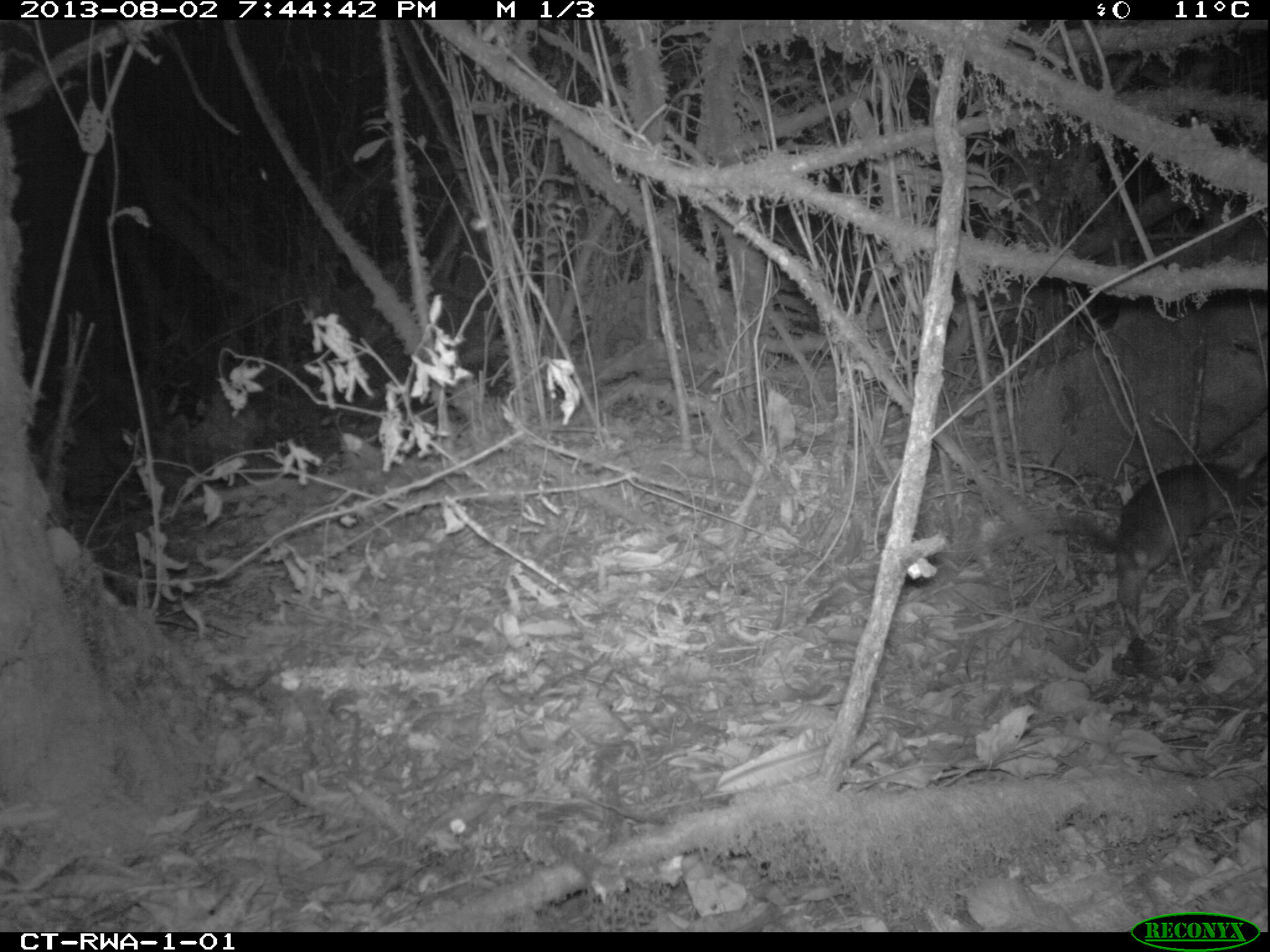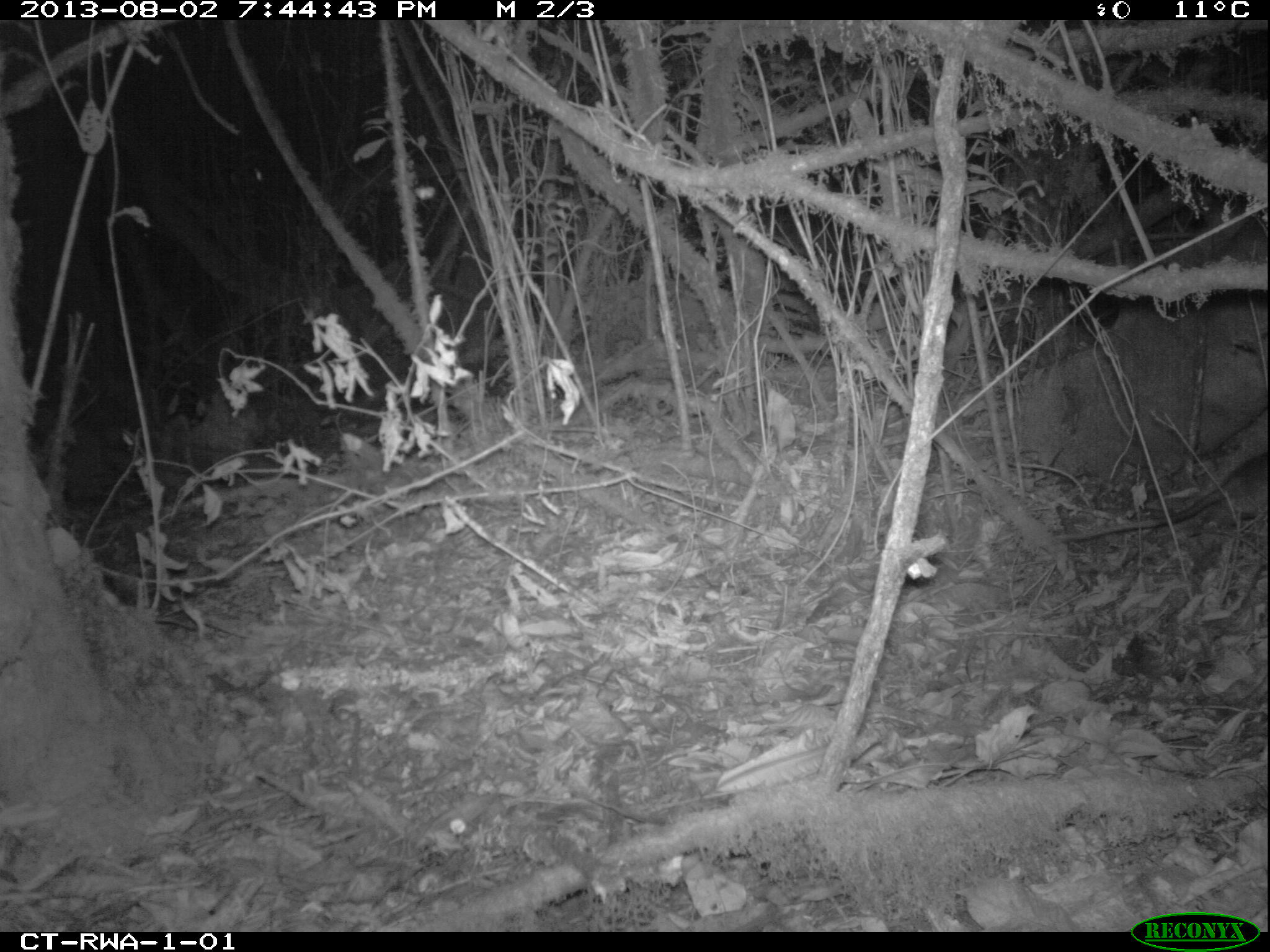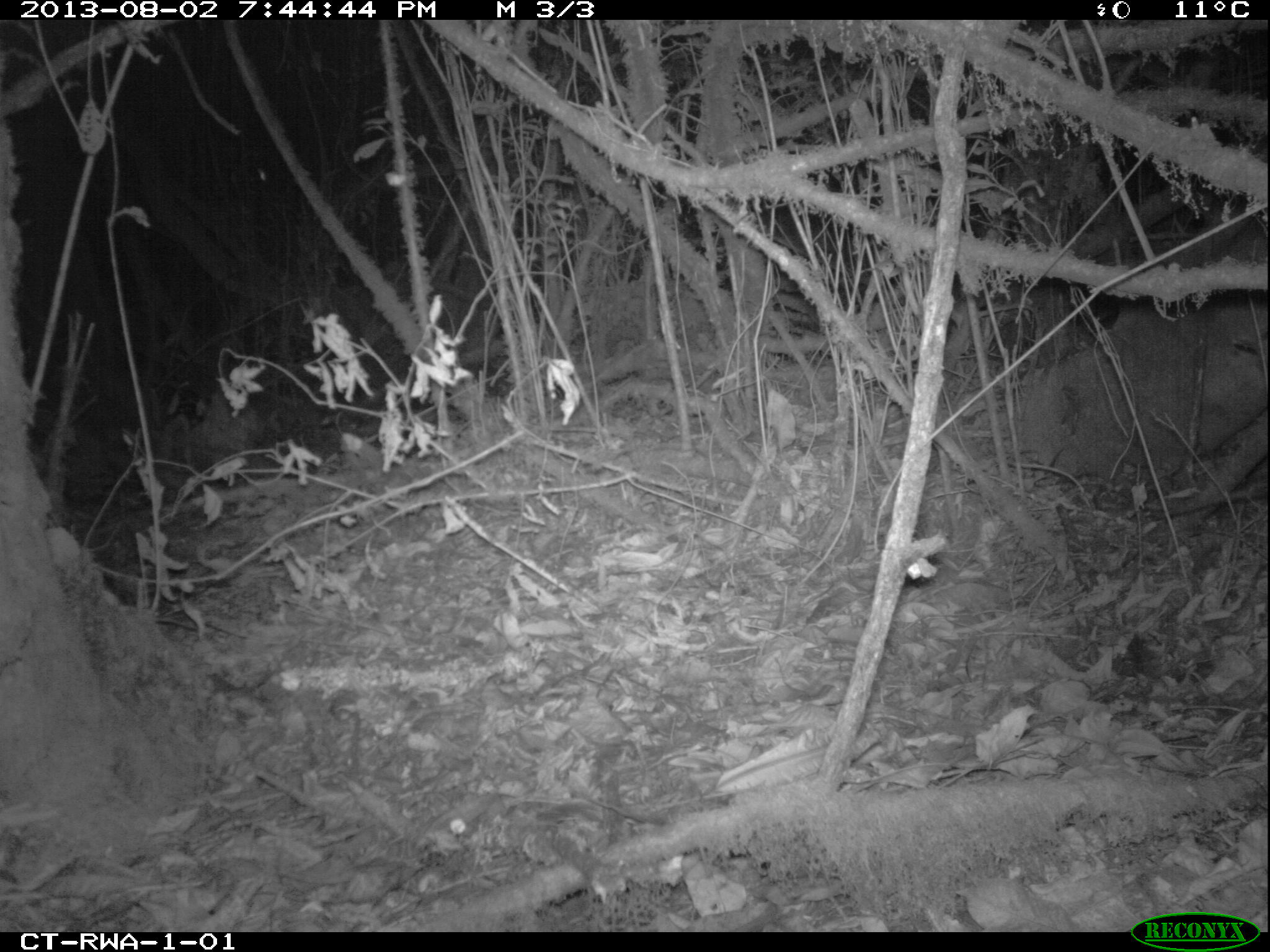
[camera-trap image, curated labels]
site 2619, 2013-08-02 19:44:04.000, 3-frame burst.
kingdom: Animalia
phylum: Chordata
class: Mammalia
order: Rodentia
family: Nesomyidae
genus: Cricetomys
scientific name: Cricetomys gambianus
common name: african giant pouched rat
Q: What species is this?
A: Cricetomys gambianus (african giant pouched rat).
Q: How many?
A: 1.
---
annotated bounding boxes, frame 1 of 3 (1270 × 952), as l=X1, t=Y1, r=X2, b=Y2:
cricetomys gambianus: l=1107, t=455, r=1262, b=638